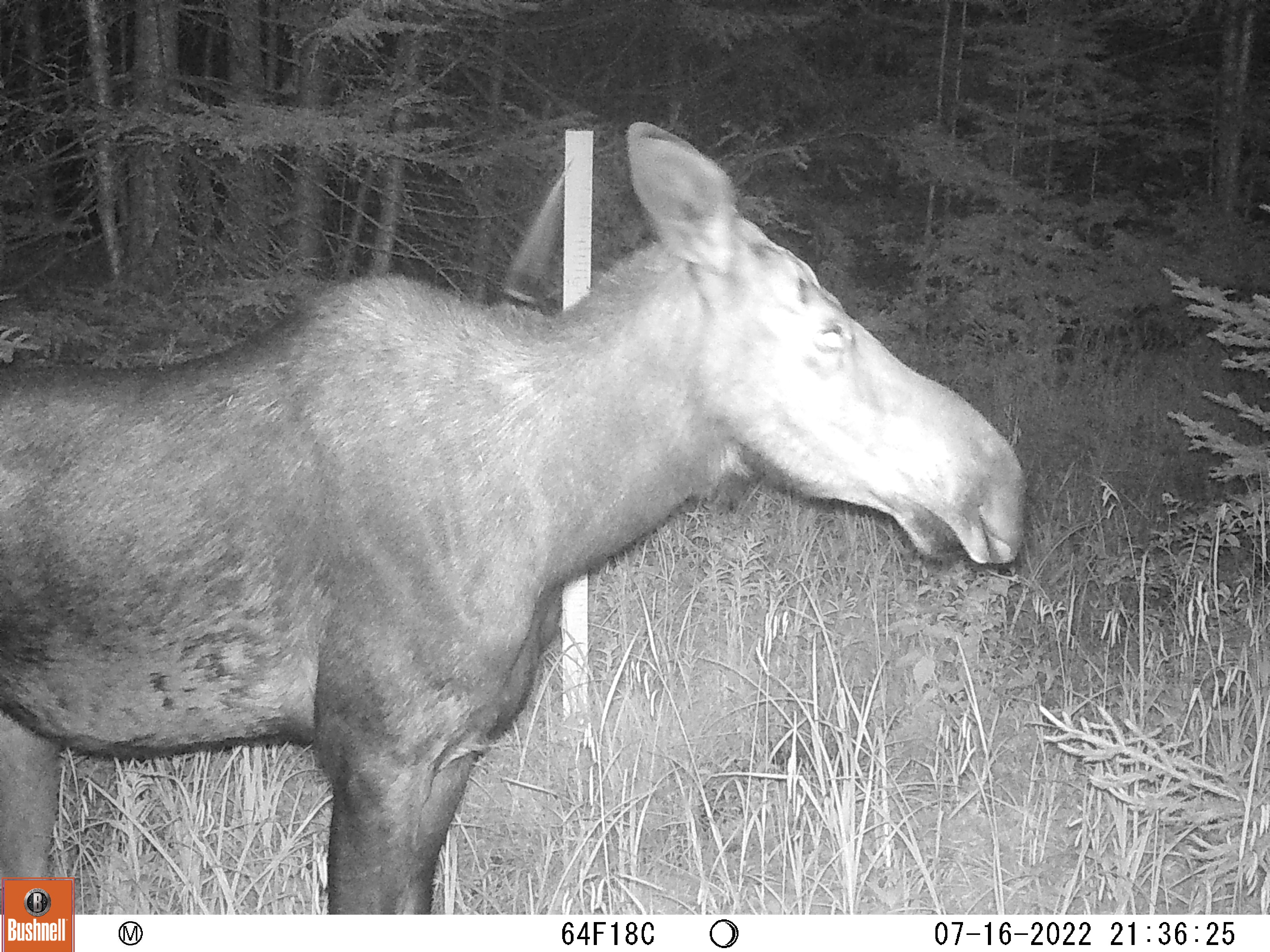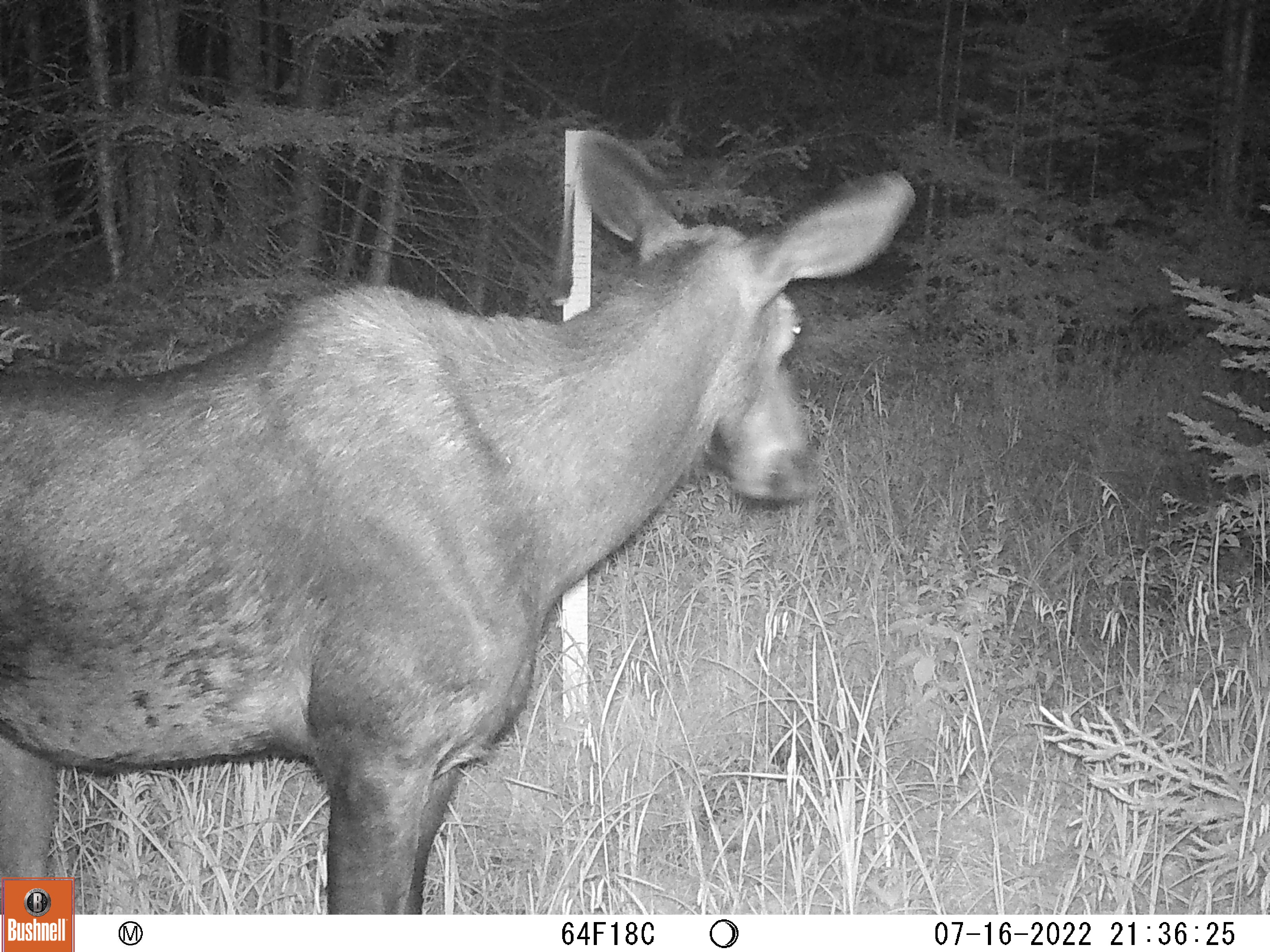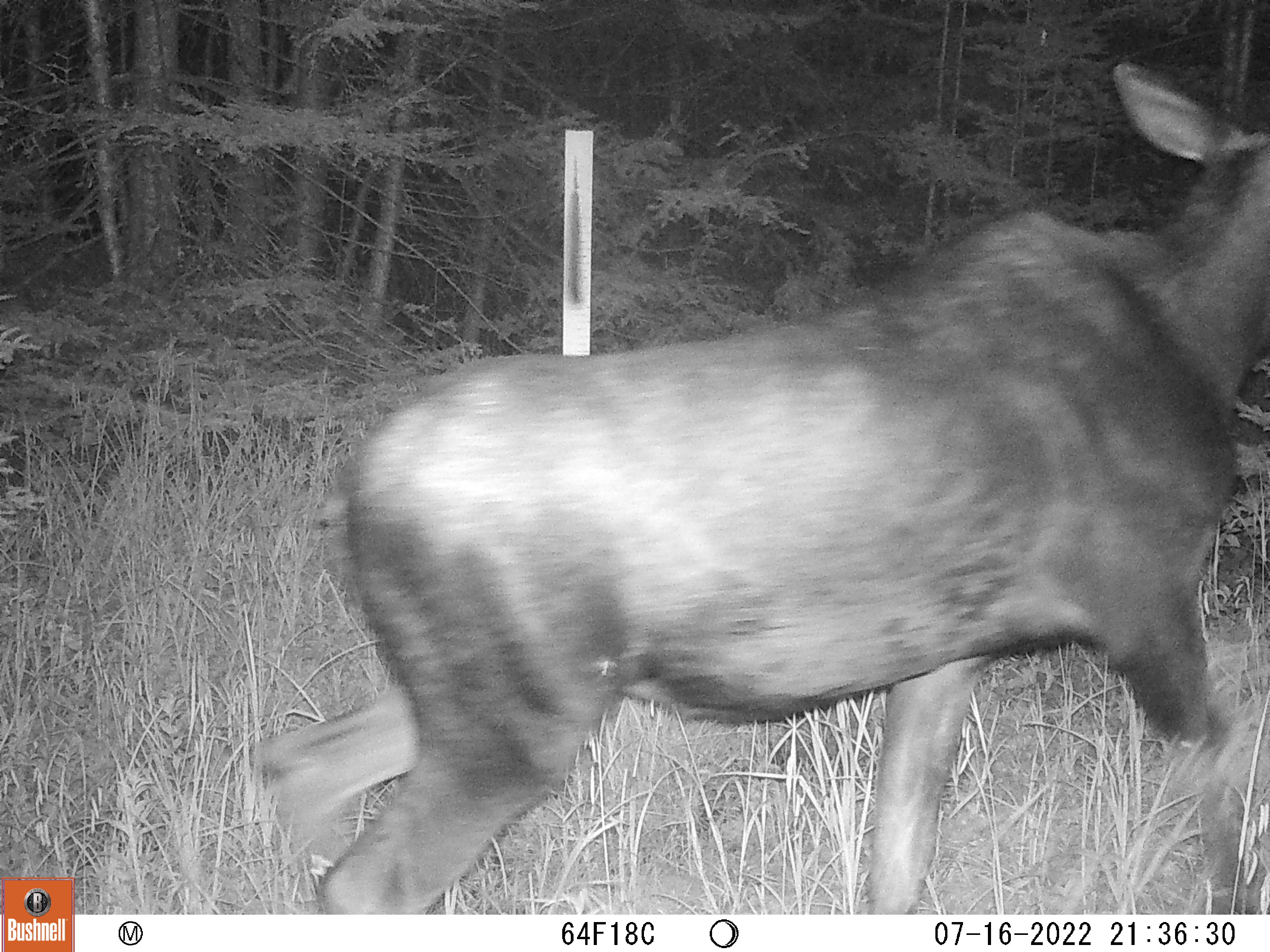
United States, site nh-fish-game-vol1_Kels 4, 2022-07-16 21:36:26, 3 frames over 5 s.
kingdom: Animalia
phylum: Chordata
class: Mammalia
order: Artiodactyla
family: Cervidae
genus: Alces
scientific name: Alces alces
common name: moose